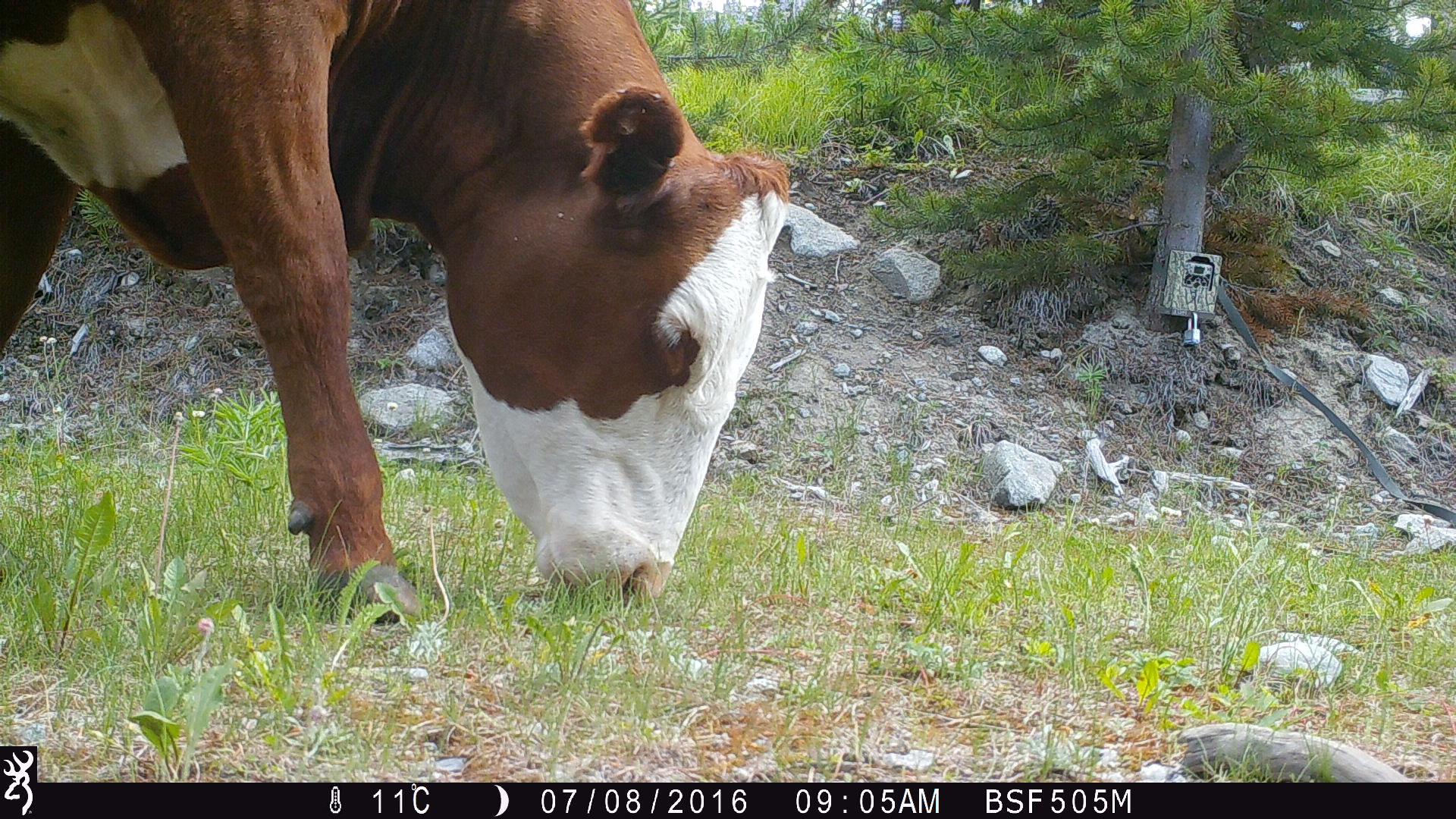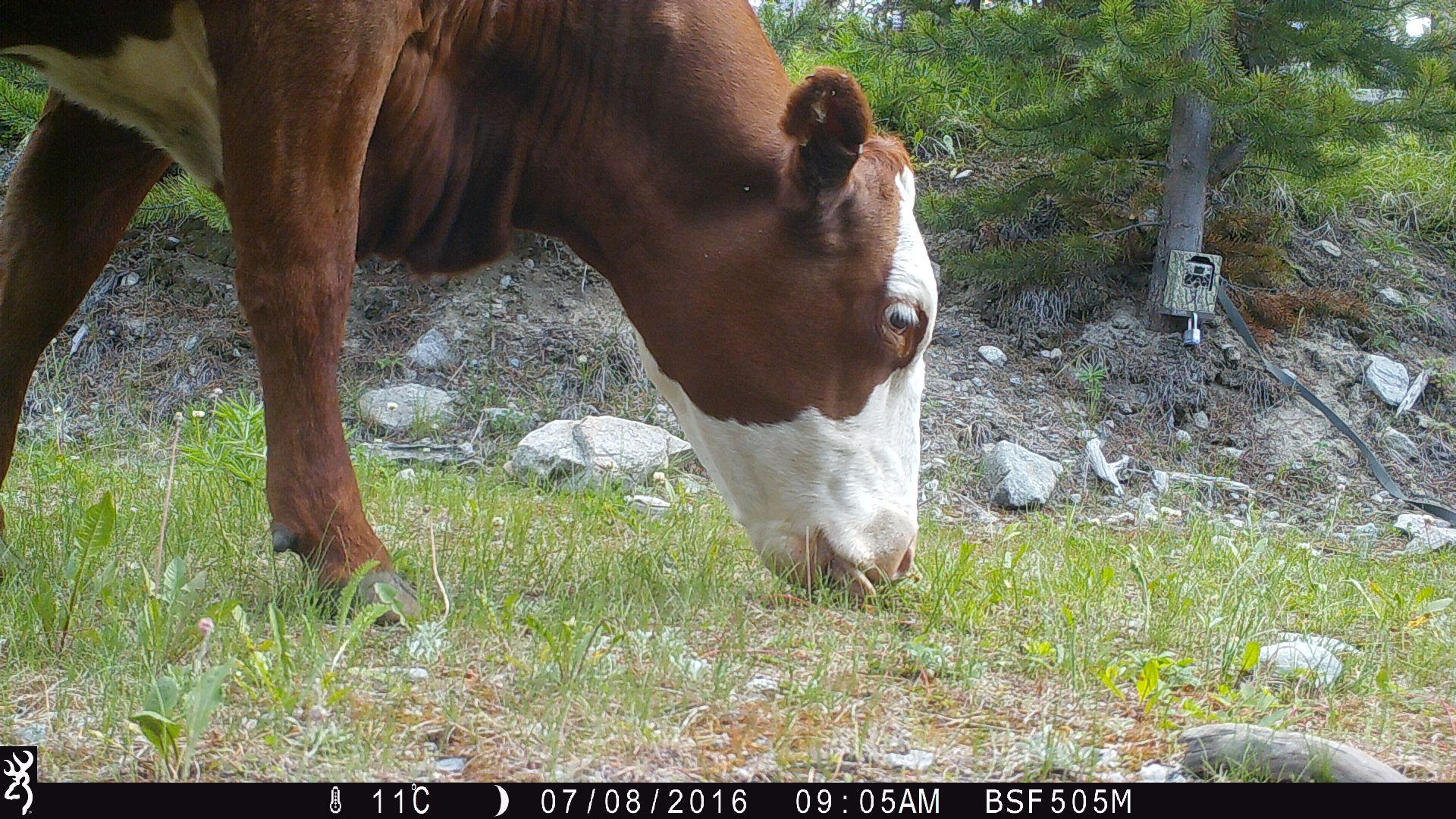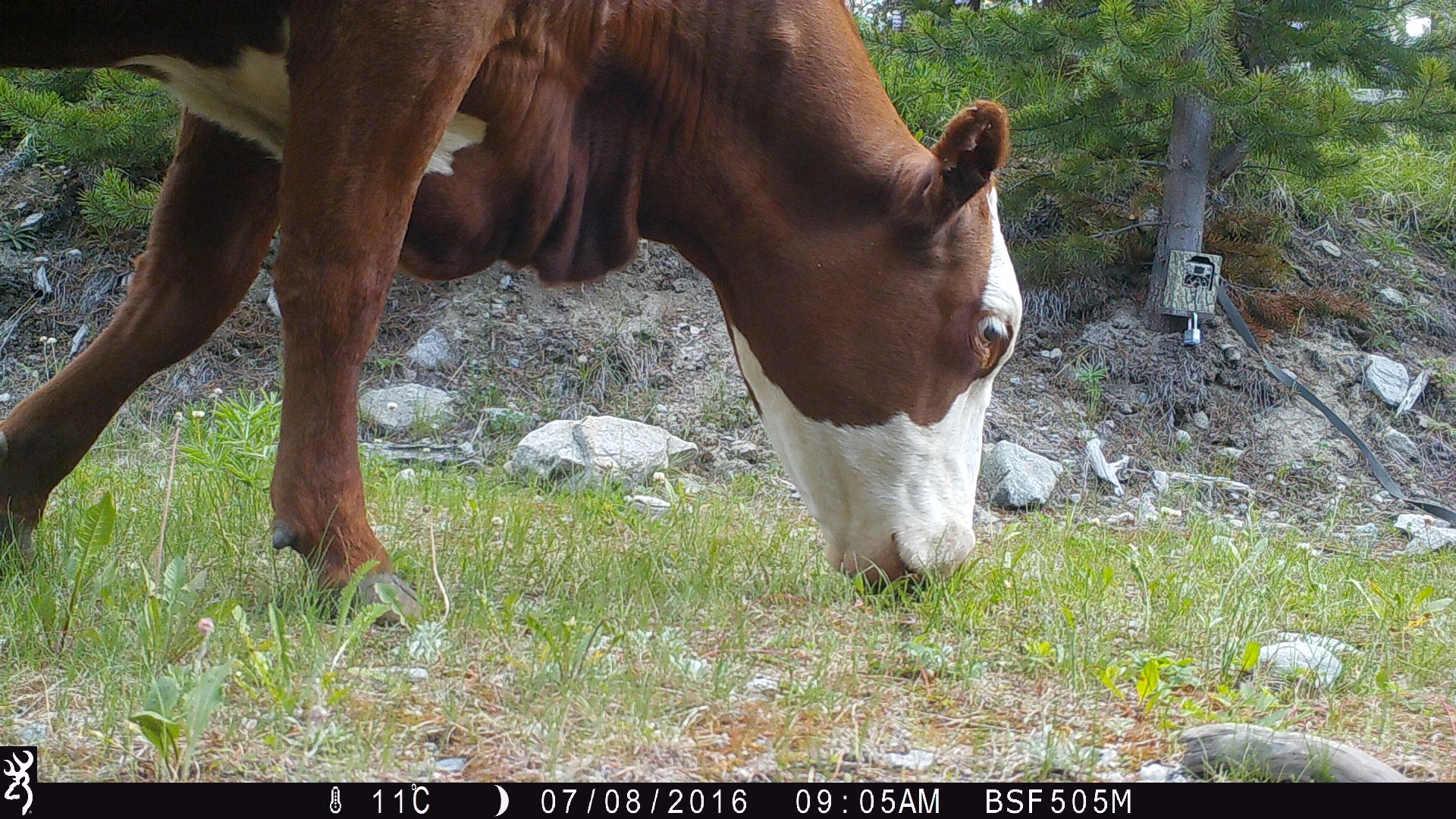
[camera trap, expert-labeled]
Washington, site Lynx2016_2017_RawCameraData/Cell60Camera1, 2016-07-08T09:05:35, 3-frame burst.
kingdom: Animalia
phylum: Chordata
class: Mammalia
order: Artiodactyla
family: Bovidae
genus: Bos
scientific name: Bos taurus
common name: domestic cattle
Domestic cattle (Bos taurus). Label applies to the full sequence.